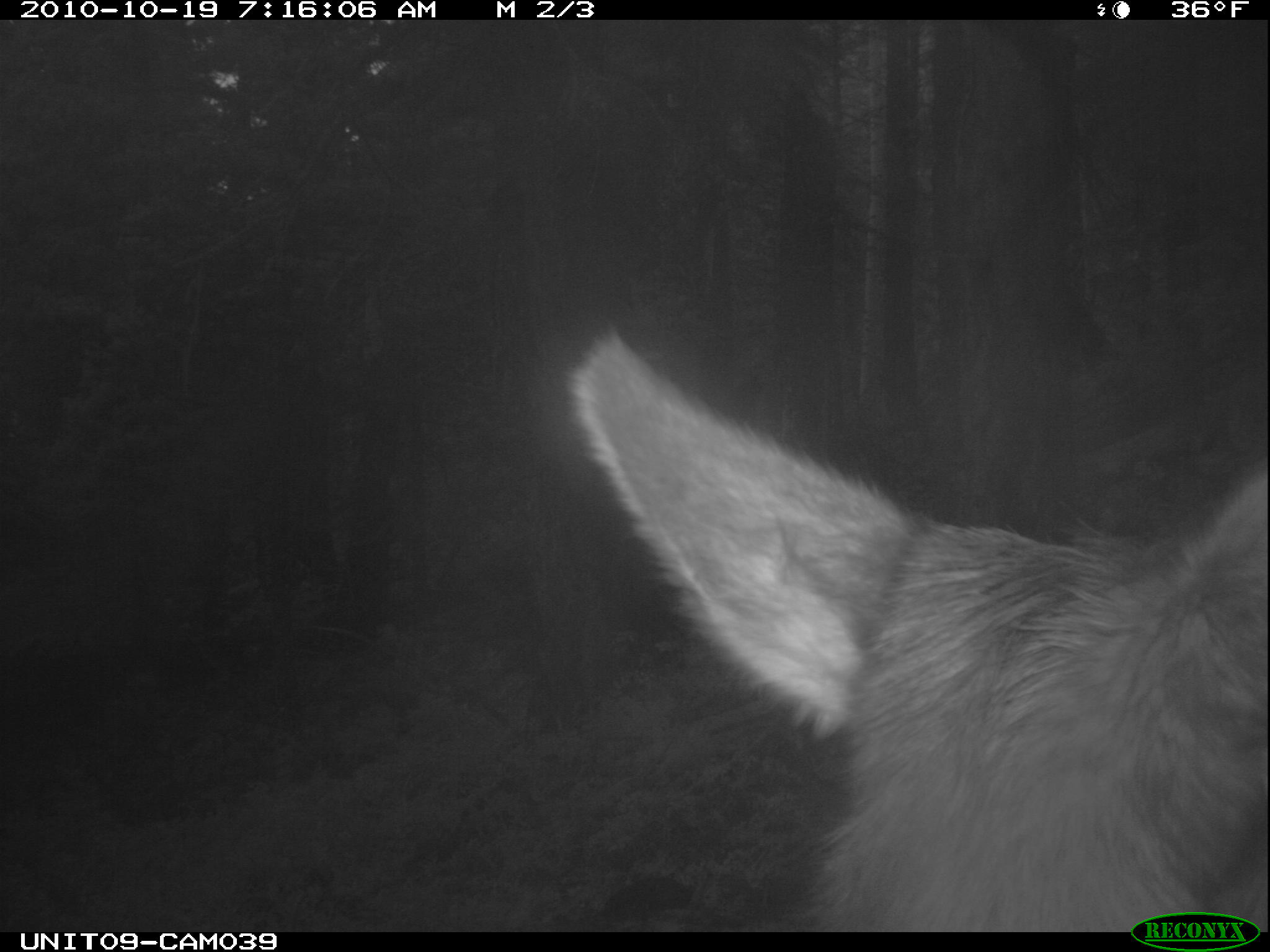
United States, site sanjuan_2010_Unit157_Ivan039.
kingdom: Animalia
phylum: Chordata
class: Mammalia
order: Artiodactyla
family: Cervidae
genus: Cervus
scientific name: Cervus elaphus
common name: red deer